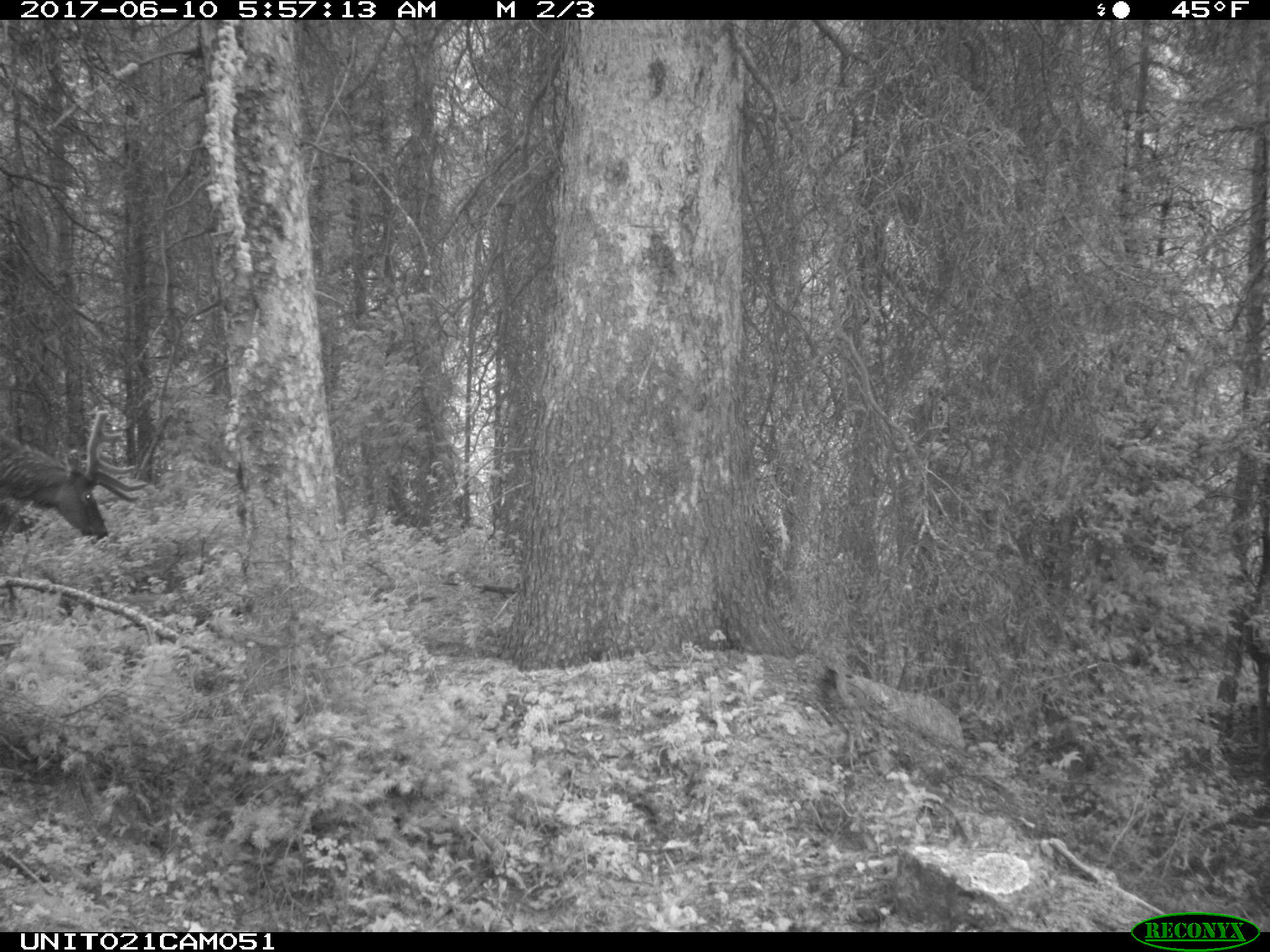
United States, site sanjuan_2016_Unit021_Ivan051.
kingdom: Animalia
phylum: Chordata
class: Mammalia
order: Artiodactyla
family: Cervidae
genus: Cervus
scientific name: Cervus elaphus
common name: red deer